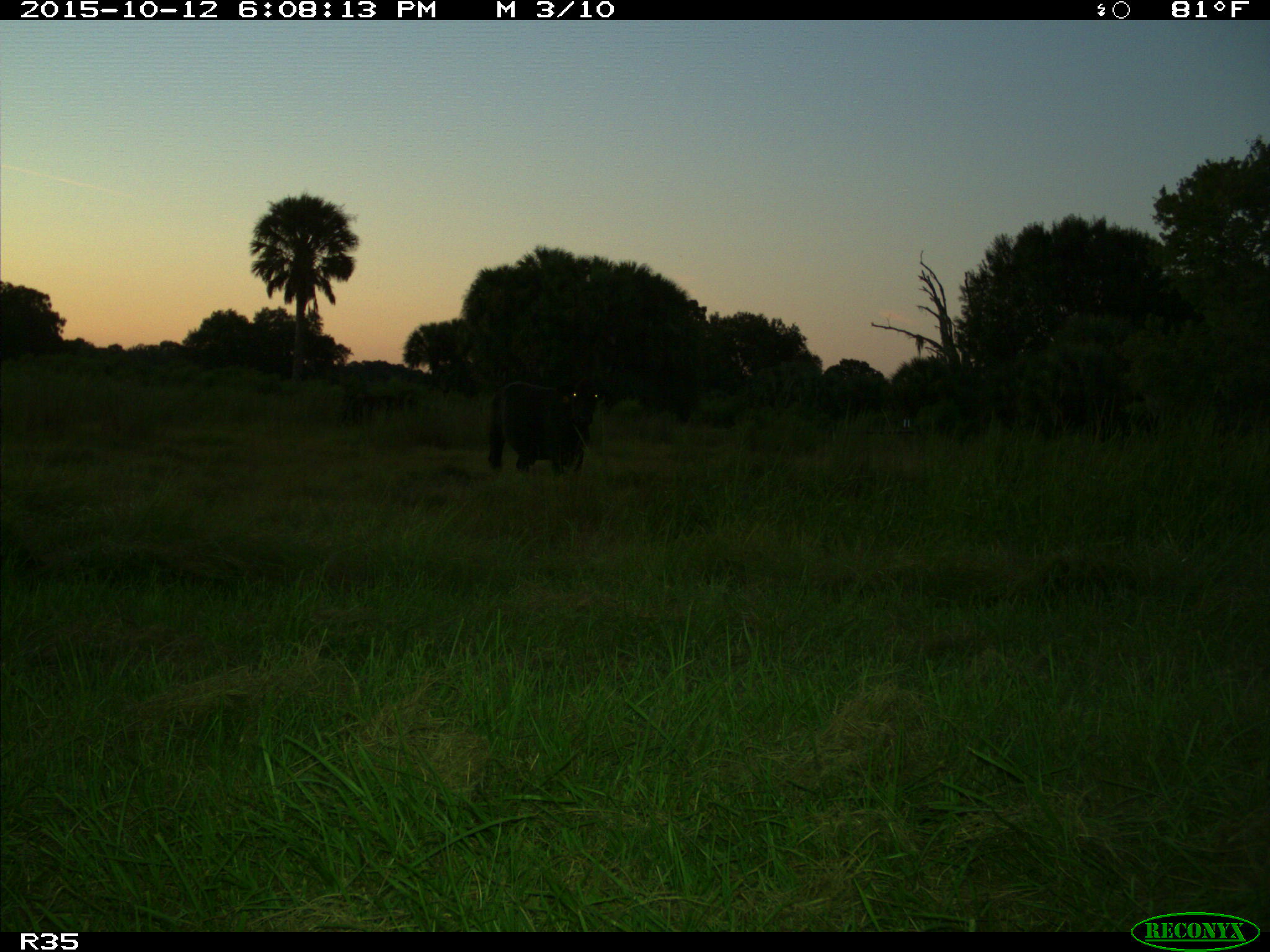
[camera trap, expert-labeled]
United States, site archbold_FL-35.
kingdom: Animalia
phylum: Chordata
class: Mammalia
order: Artiodactyla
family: Bovidae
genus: Bos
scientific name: Bos taurus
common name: domestic cow